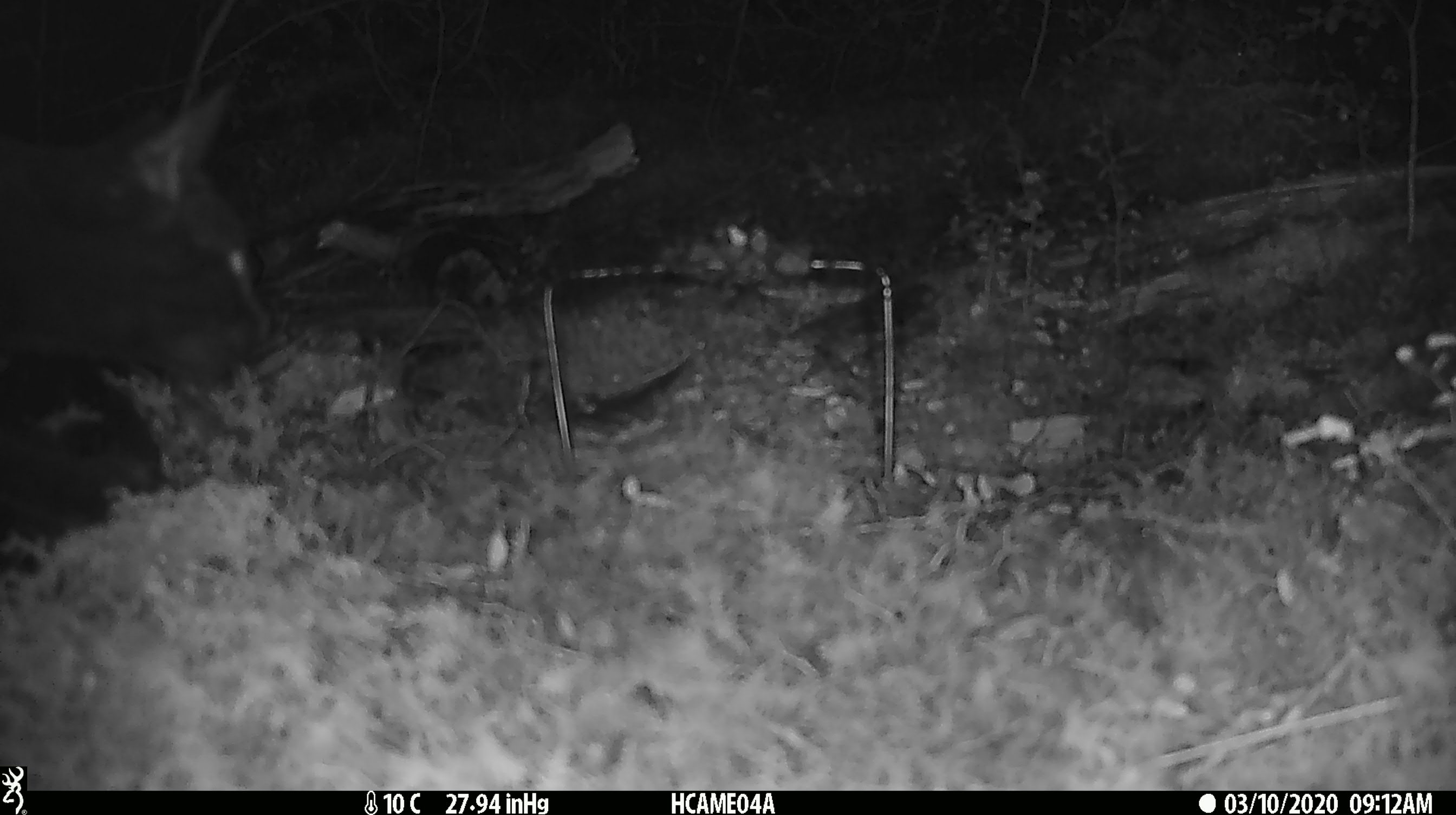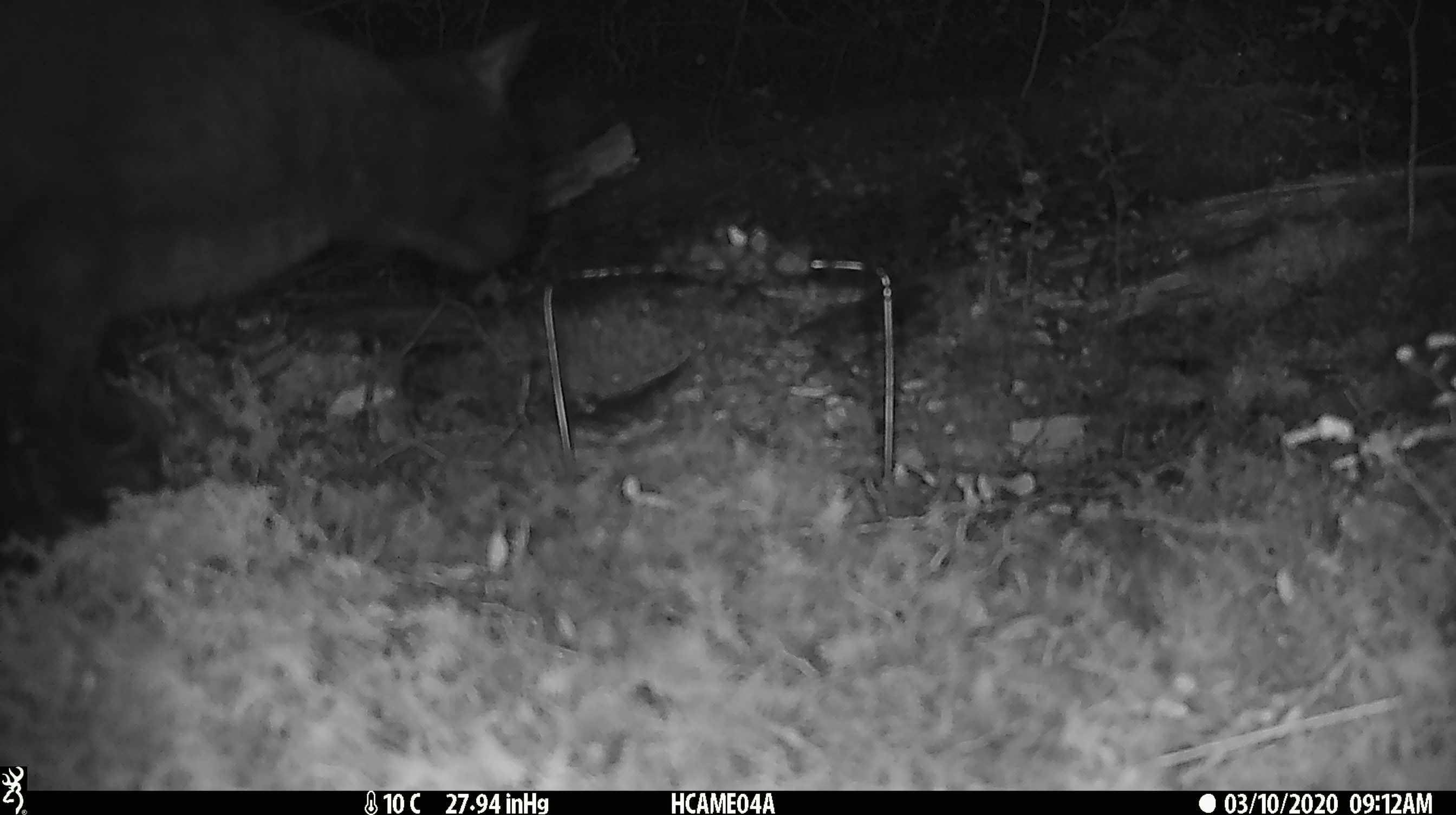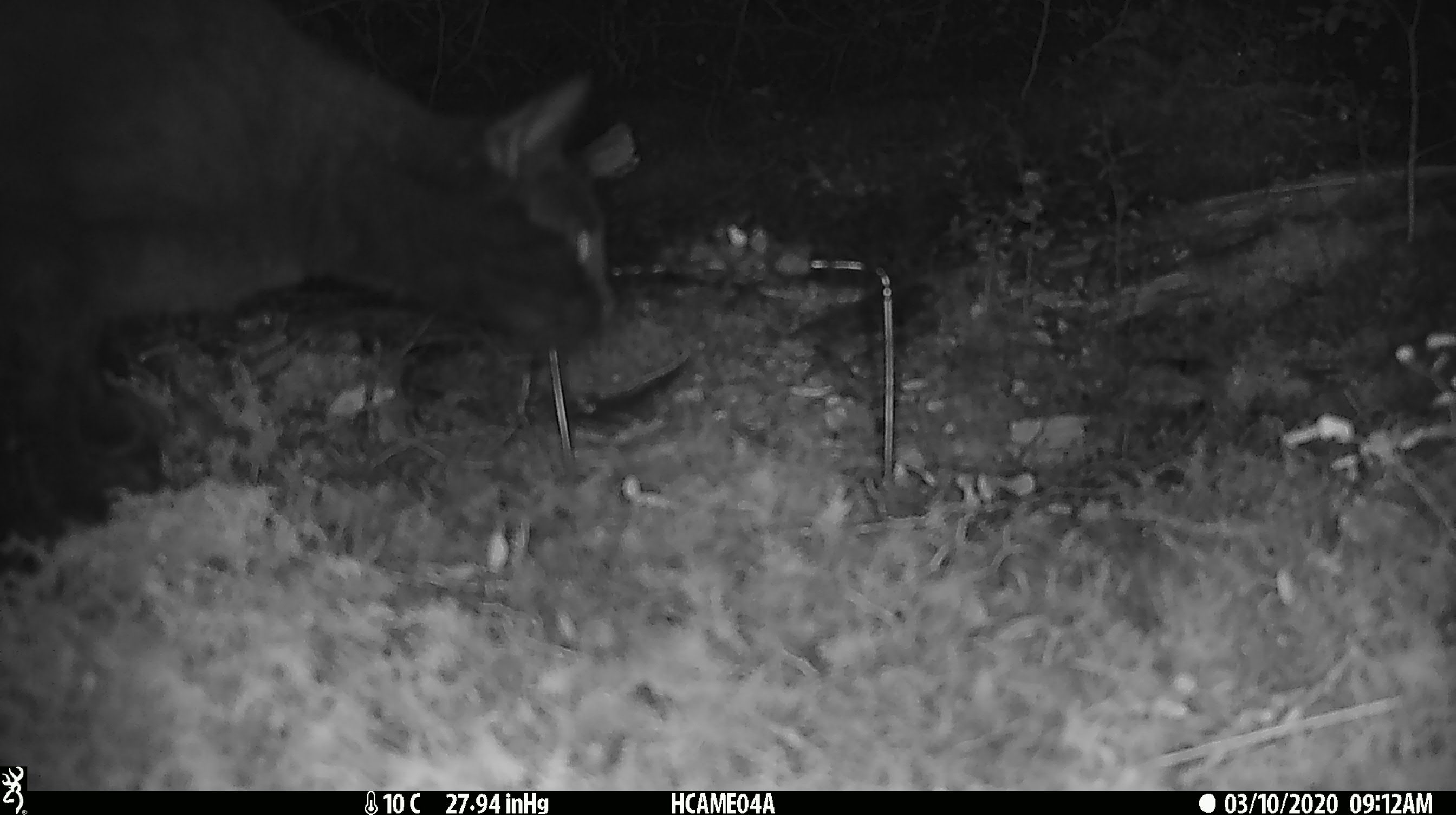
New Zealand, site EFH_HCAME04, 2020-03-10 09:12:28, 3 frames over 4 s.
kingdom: Animalia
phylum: Chordata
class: Mammalia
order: Carnivora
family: Felidae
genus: Felis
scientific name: Felis catus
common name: domestic cat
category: cat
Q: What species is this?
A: Cat (domestic cat) (Felis catus).